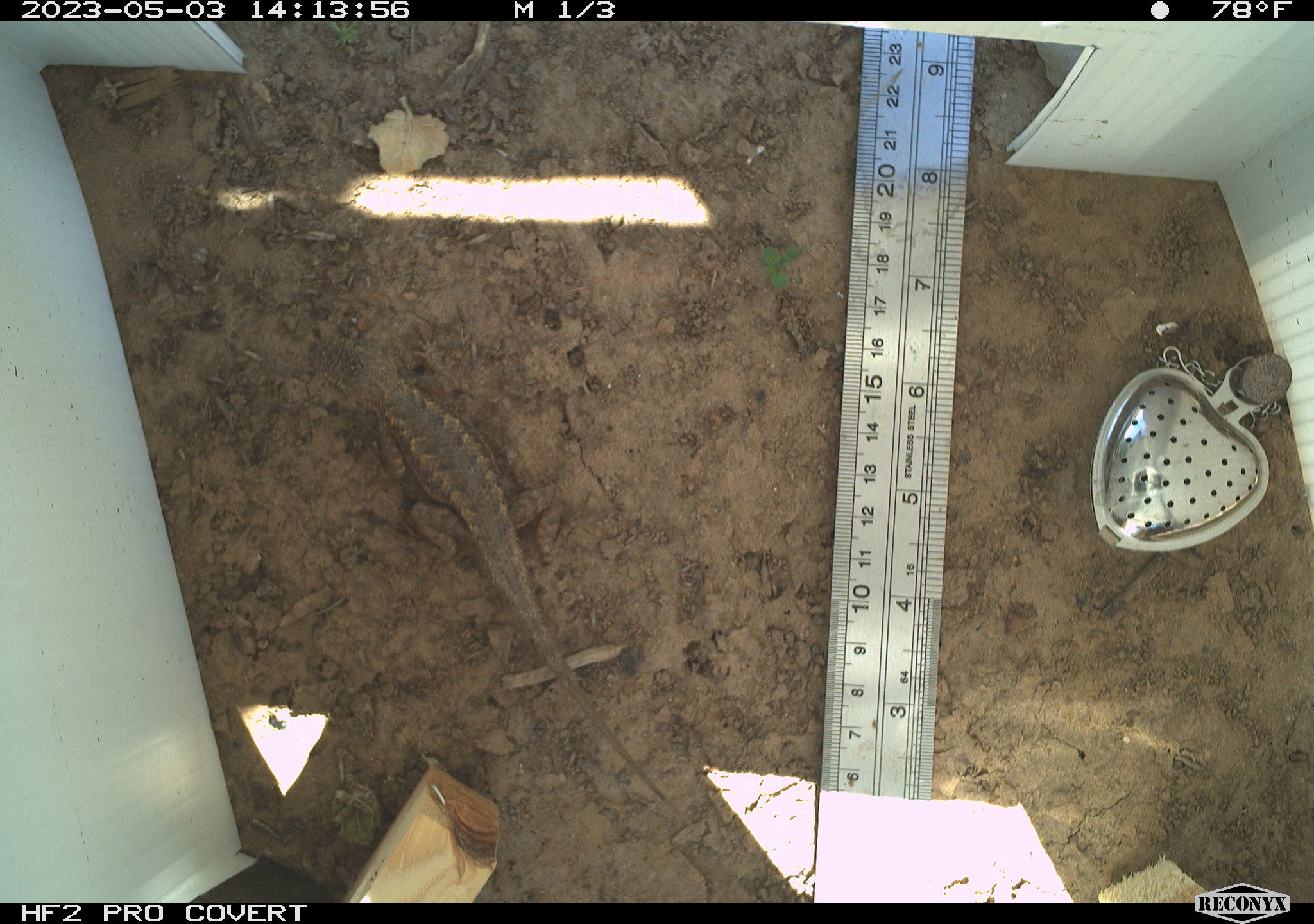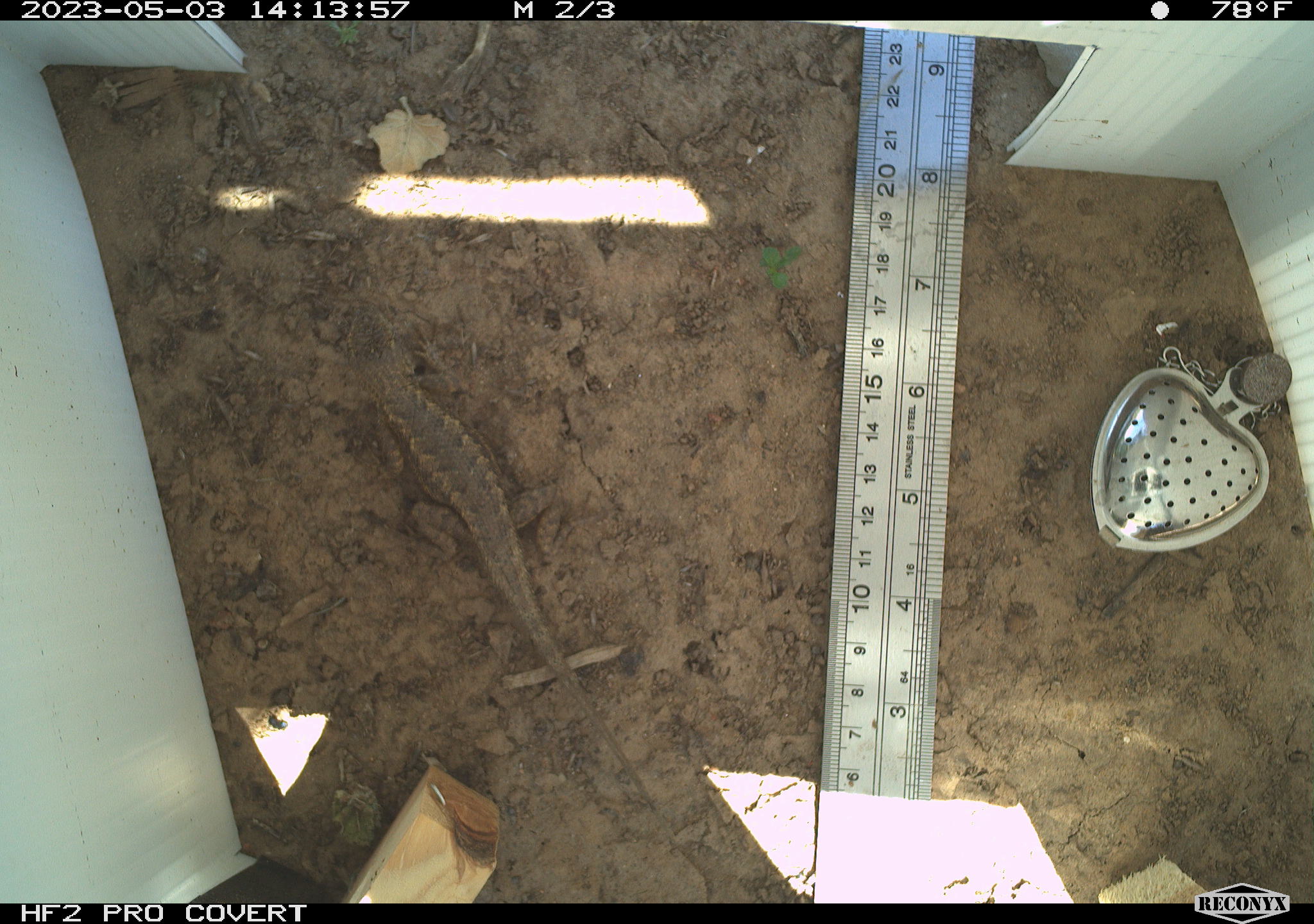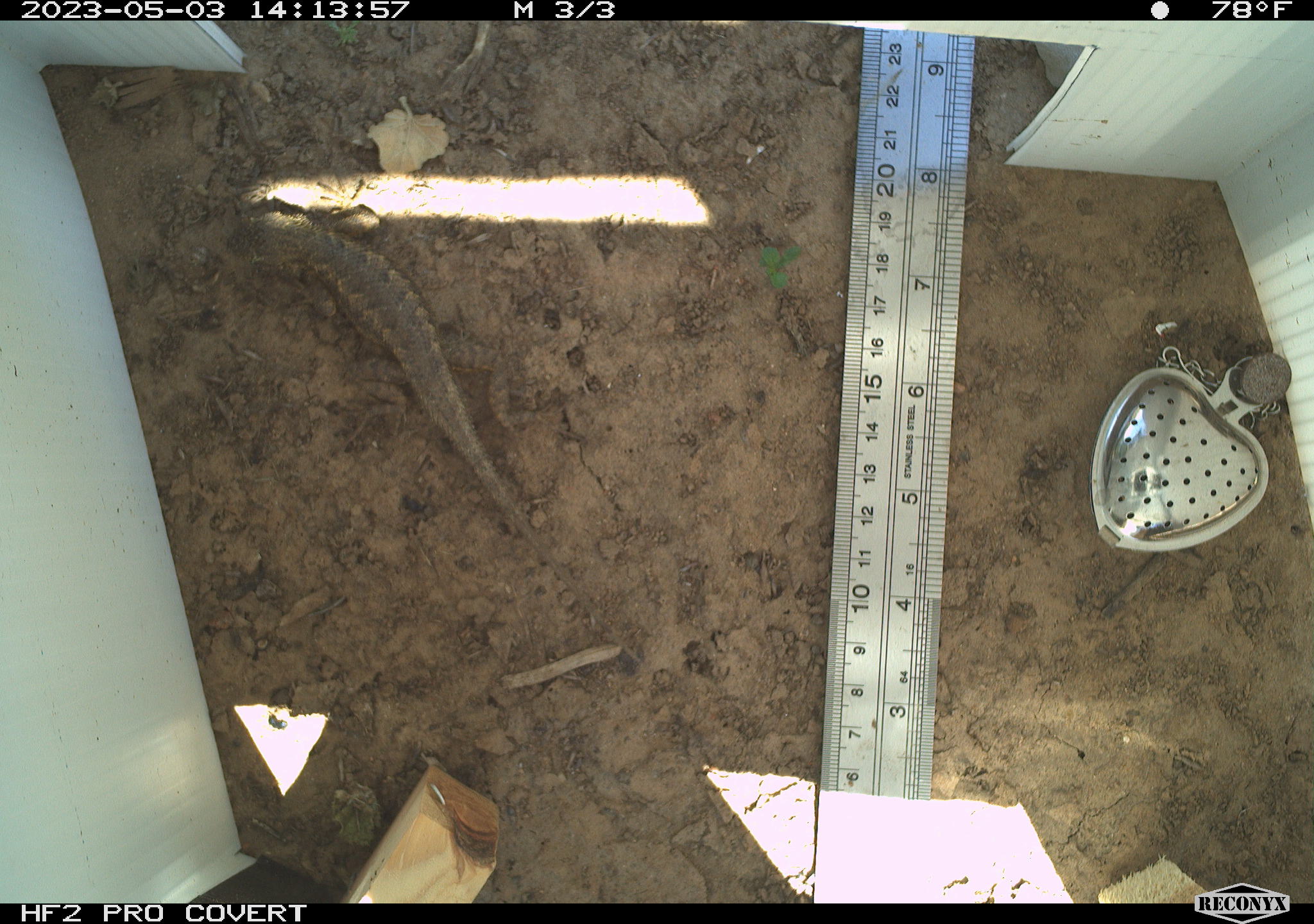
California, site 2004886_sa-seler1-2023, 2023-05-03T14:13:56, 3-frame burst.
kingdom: Animalia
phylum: Chordata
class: Reptilia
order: Squamata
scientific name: Squamata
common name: lizards and snakes